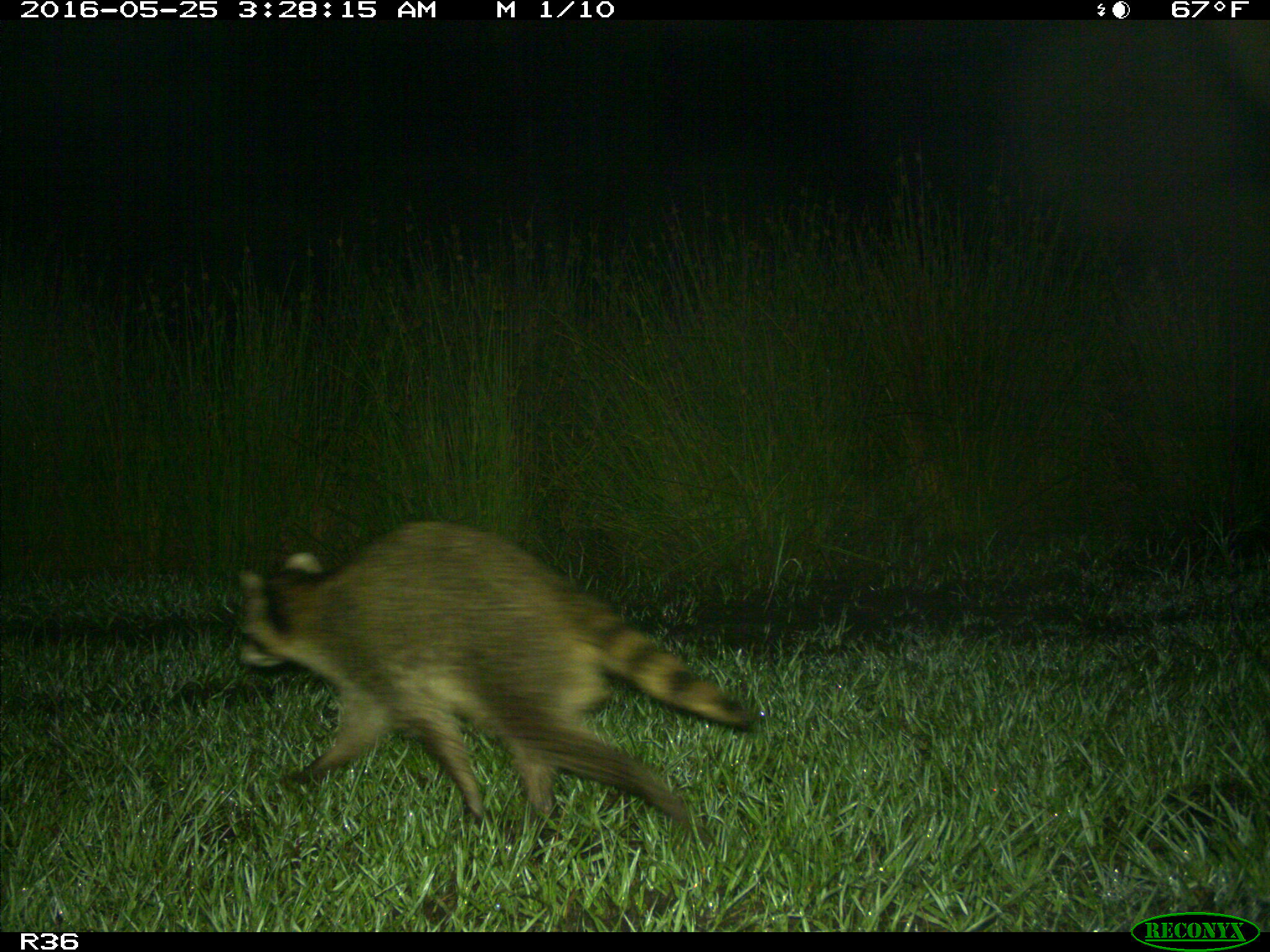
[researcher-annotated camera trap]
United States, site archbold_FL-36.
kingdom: Animalia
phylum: Chordata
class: Mammalia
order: Carnivora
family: Procyonidae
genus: Procyon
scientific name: Procyon lotor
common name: common raccoon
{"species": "Procyon lotor (common raccoon)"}